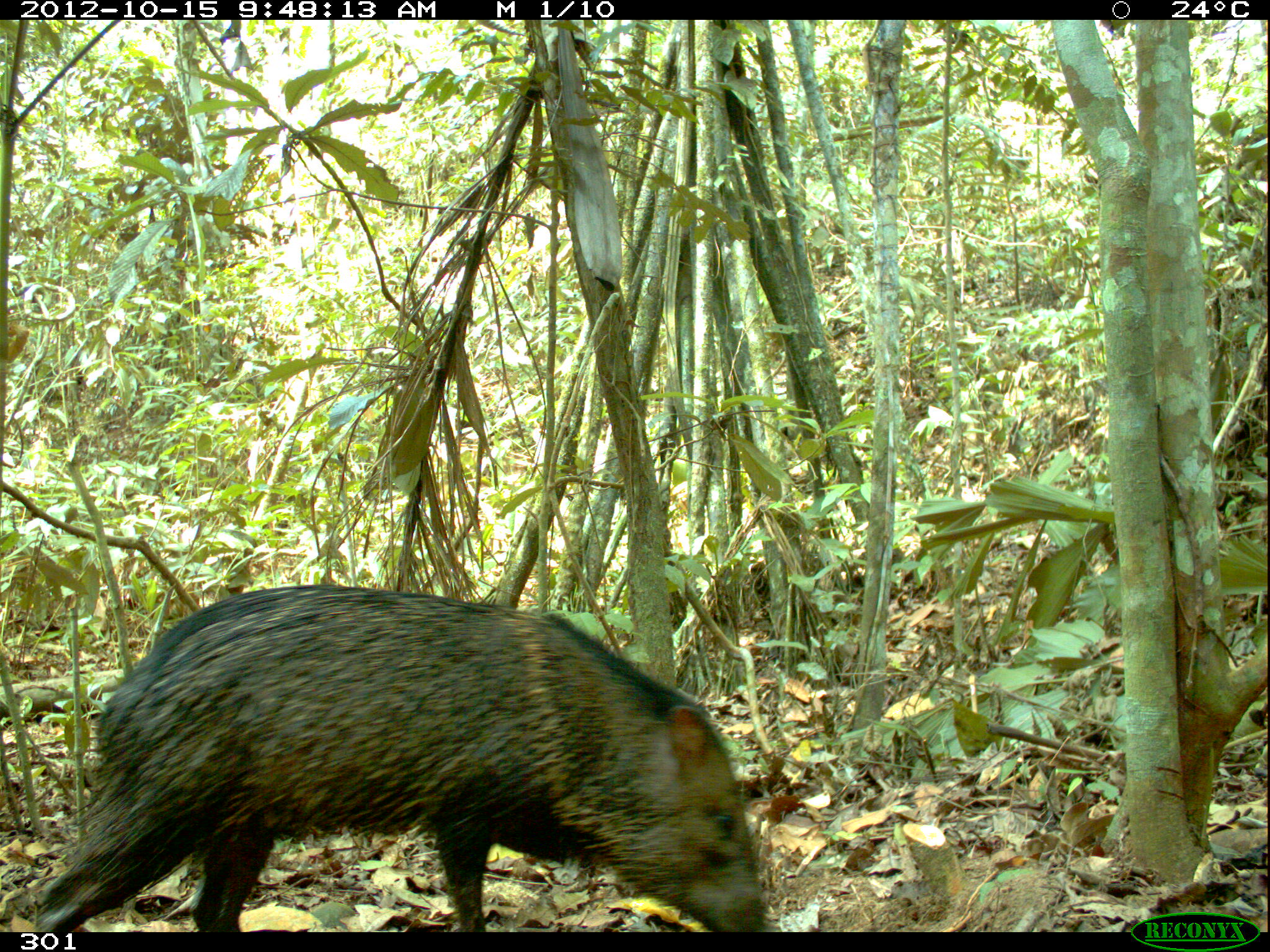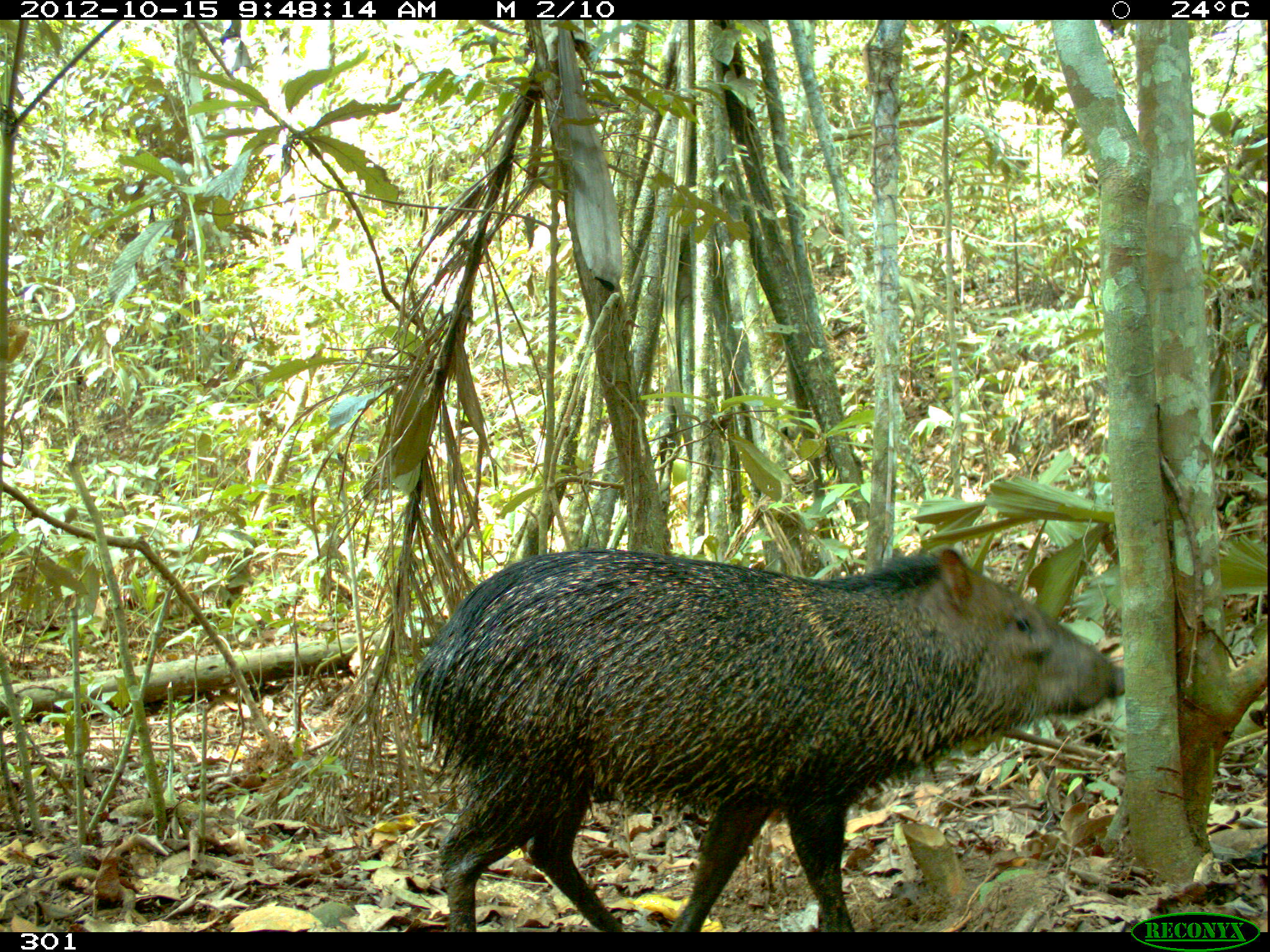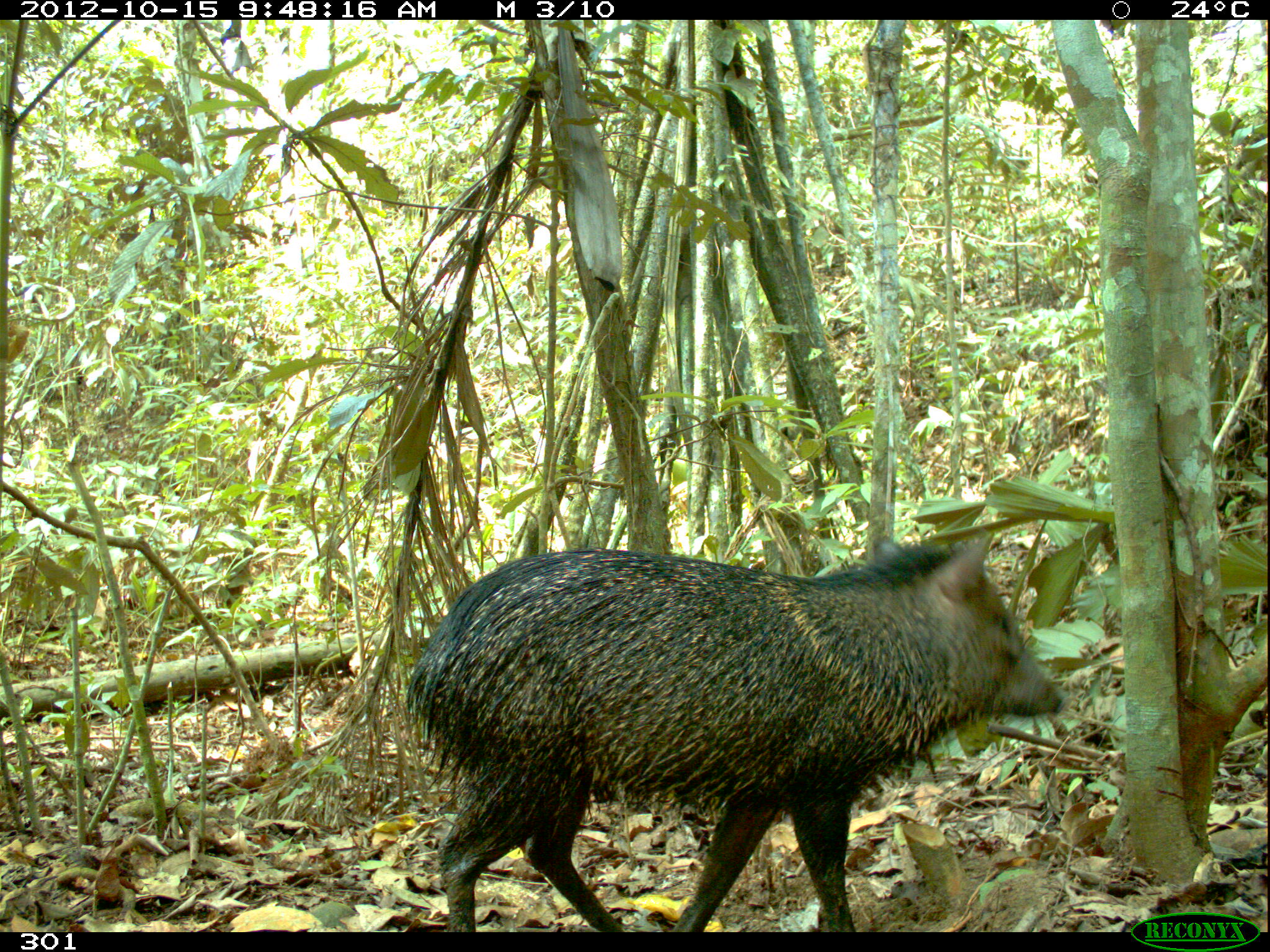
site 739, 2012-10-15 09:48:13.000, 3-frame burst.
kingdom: Animalia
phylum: Chordata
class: Mammalia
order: Artiodactyla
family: Tayassuidae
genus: Pecari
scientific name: Pecari tajacu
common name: collared peccary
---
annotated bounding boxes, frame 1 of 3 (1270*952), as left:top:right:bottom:
pecari tajacu: 32:584:767:932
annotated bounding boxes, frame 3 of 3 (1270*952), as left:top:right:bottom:
pecari tajacu: 404:528:1068:931